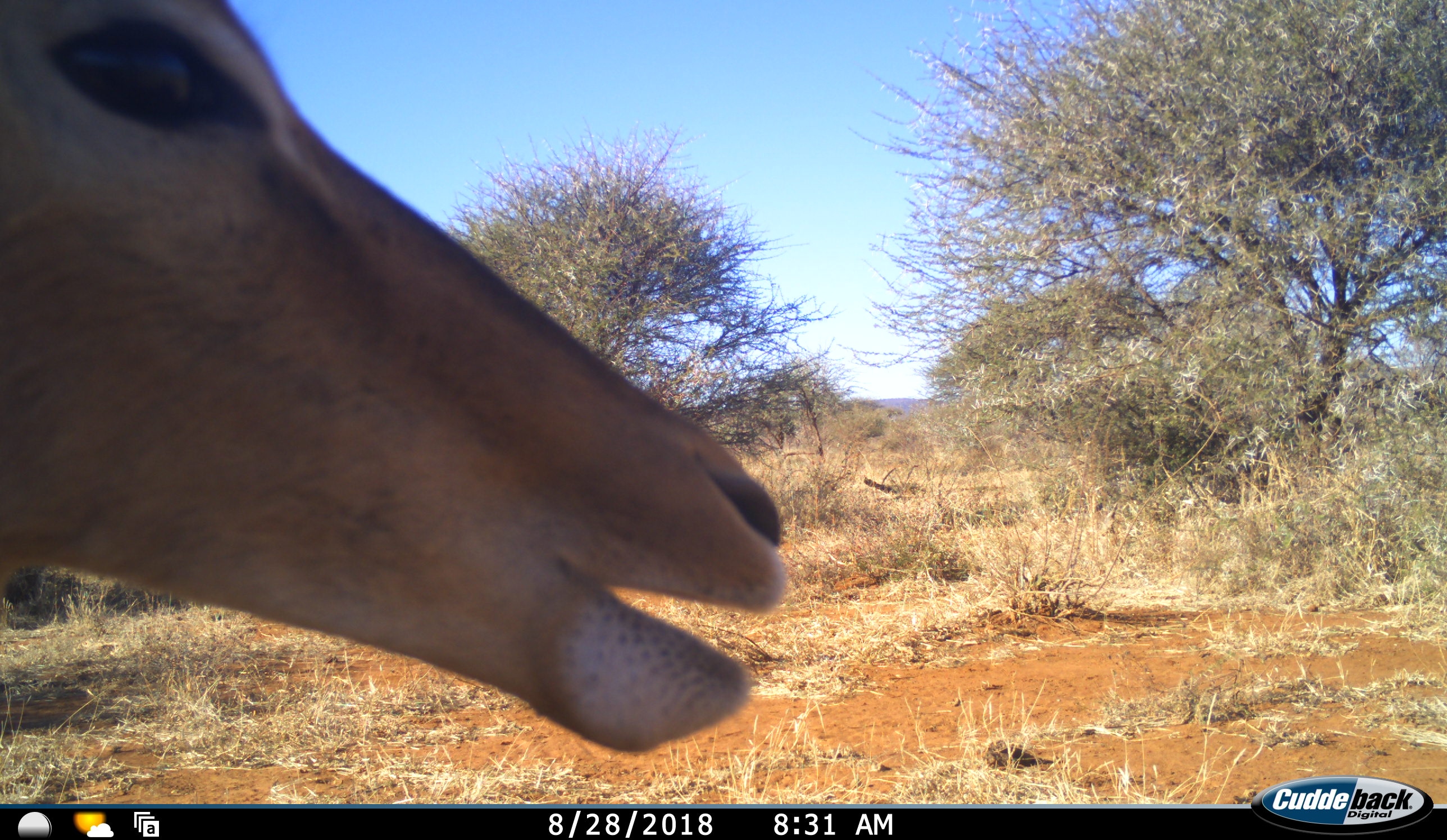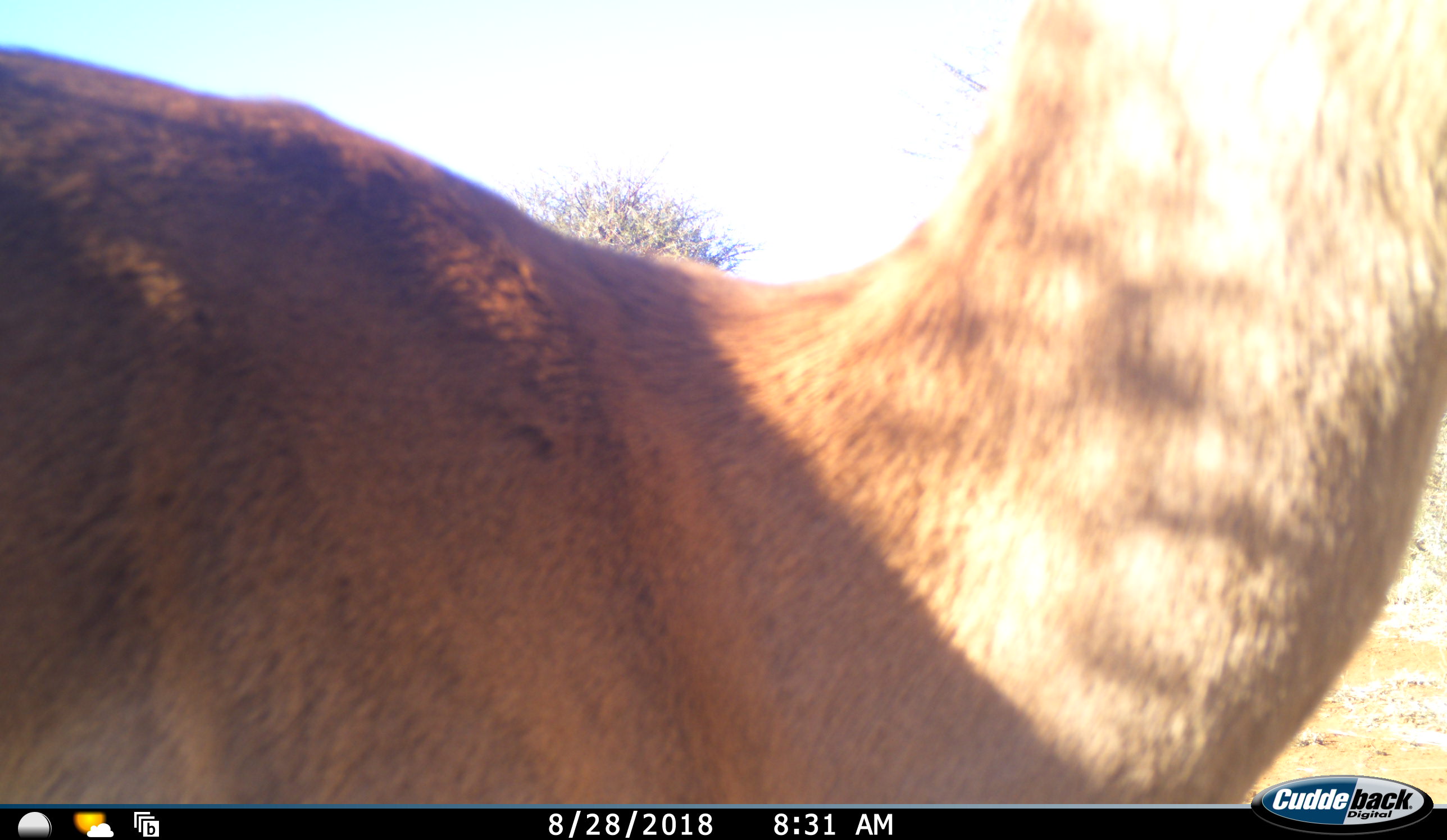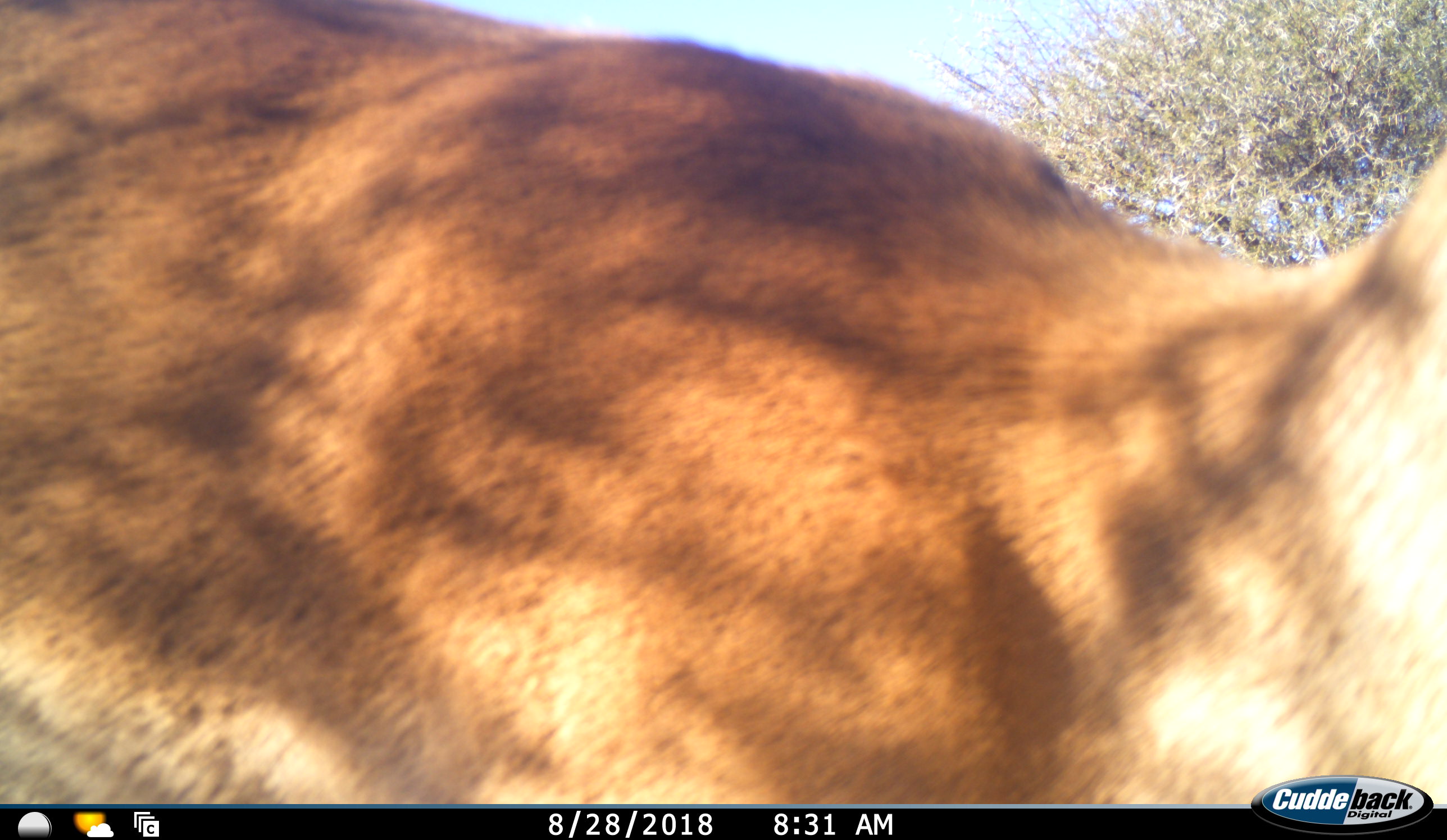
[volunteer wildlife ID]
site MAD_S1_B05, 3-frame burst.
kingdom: Animalia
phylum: Chordata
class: Mammalia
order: Artiodactyla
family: Bovidae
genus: Aepyceros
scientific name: Aepyceros melampus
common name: impala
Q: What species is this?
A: Impala (Aepyceros melampus).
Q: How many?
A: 1.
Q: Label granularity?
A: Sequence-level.